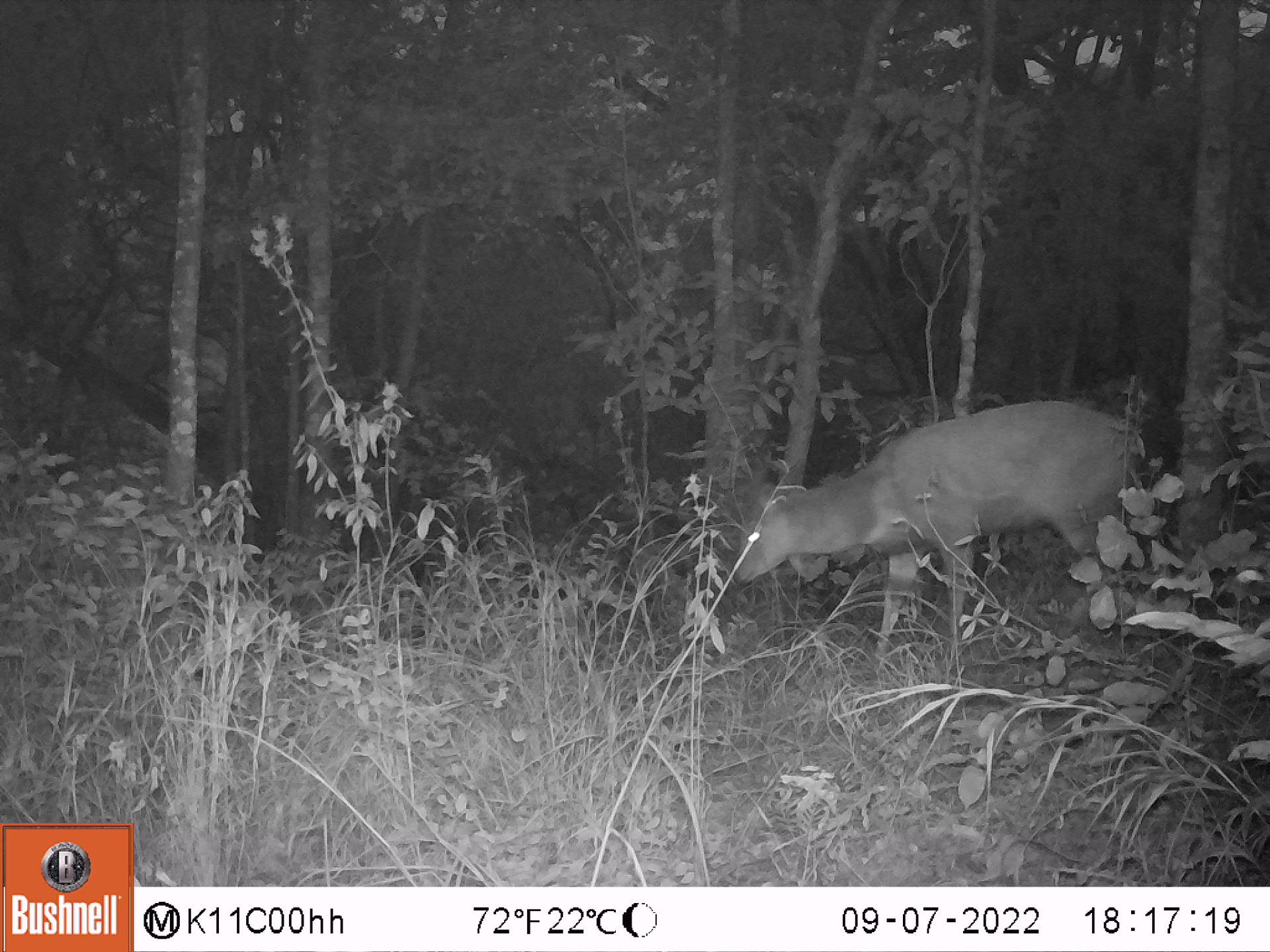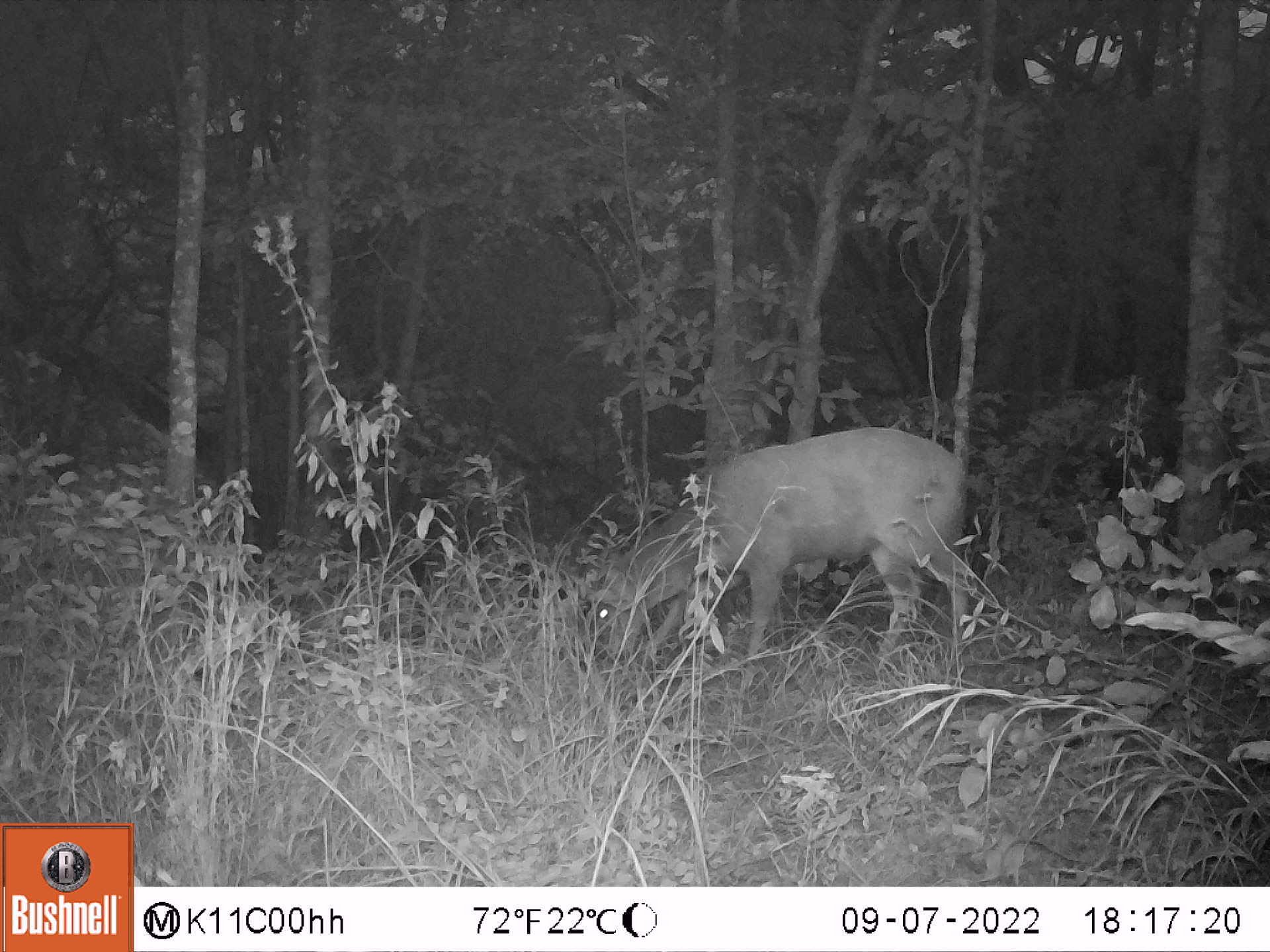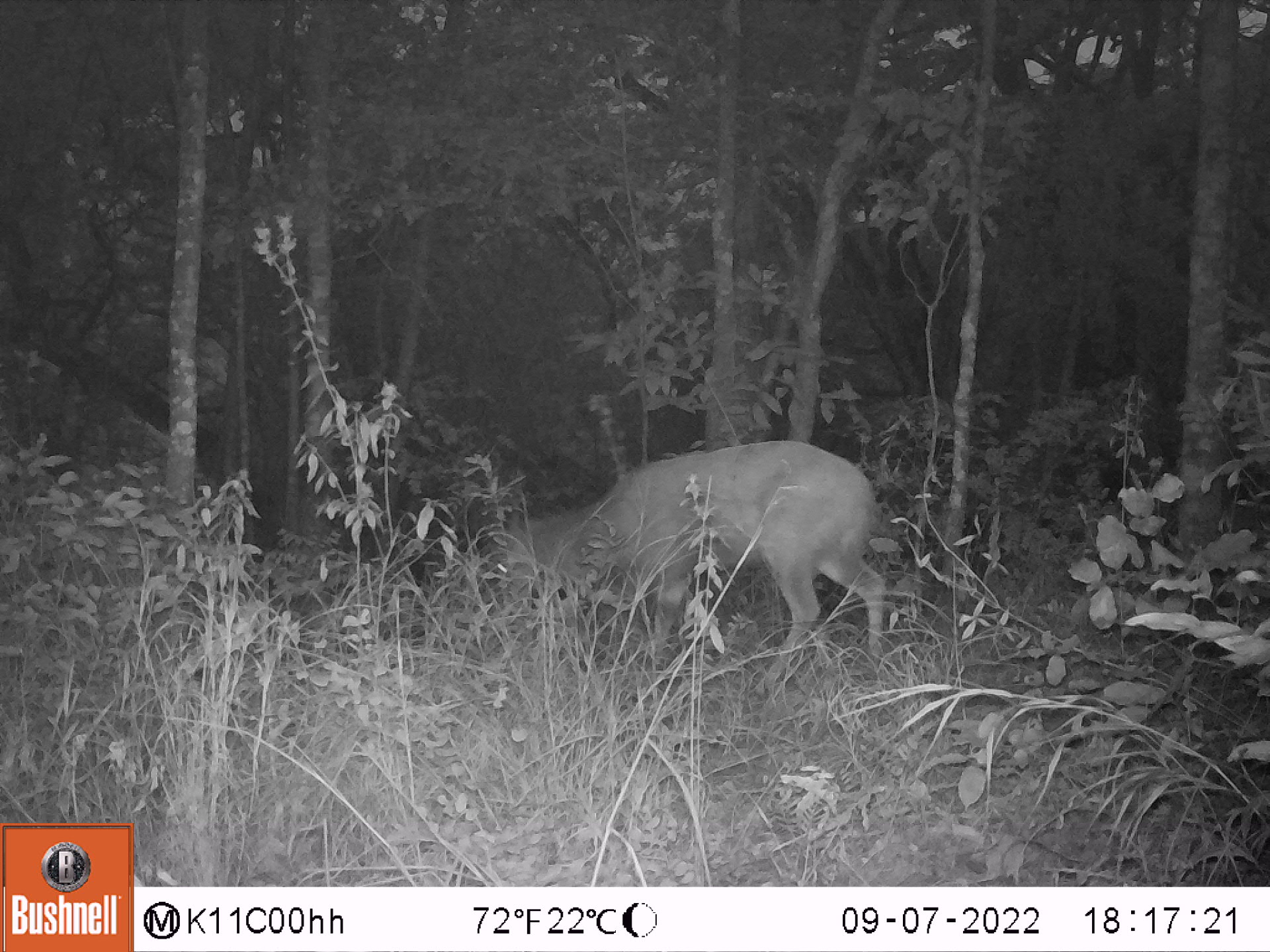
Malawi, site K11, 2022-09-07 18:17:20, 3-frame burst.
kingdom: Animalia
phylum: Chordata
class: Mammalia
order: Artiodactyla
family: Bovidae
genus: Tragelaphus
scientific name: Tragelaphus sylvaticus sylvaticus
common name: cape bushbuck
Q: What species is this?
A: Cape bushbuck (Tragelaphus sylvaticus sylvaticus).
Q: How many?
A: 1.